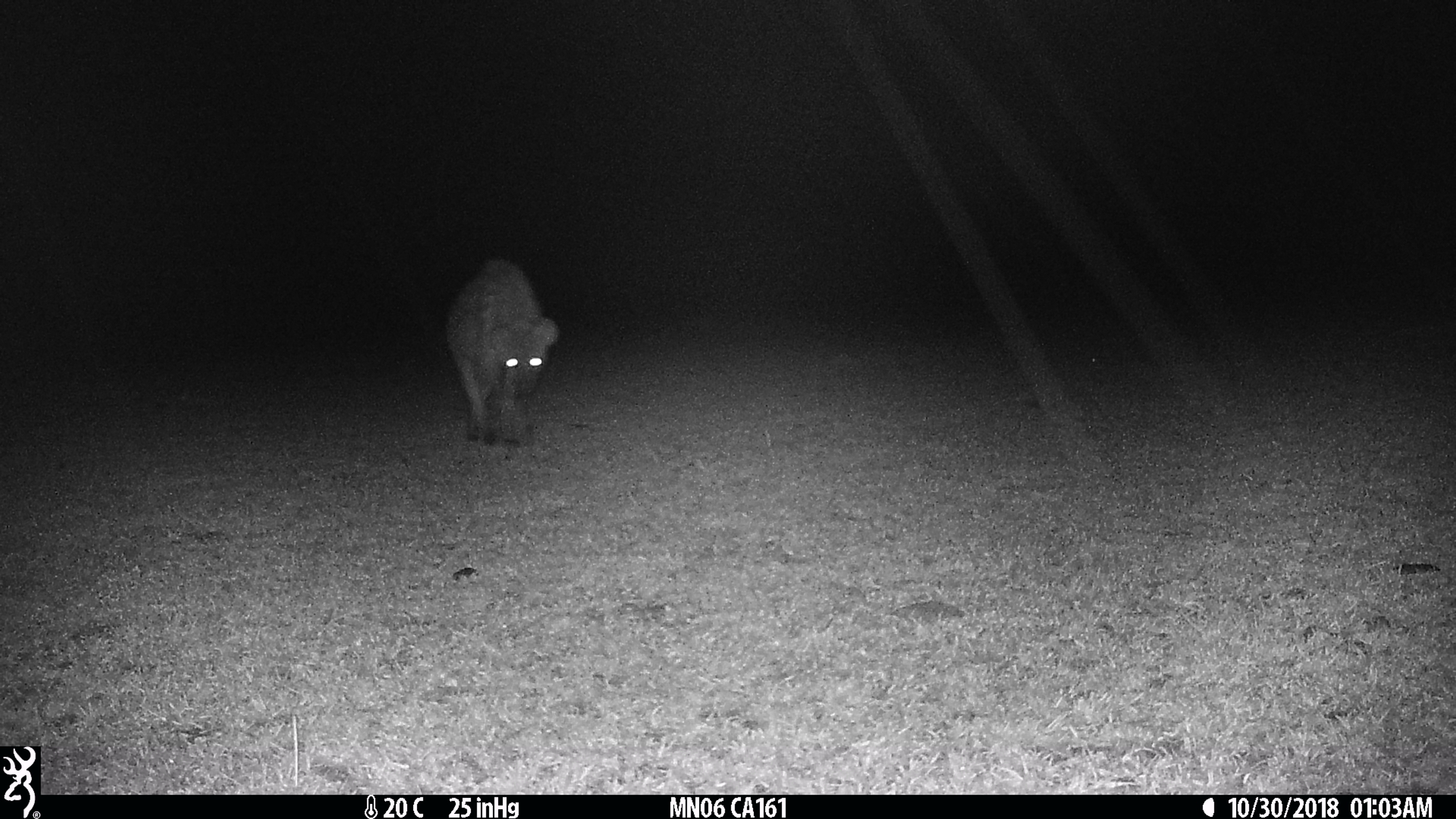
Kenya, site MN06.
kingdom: Animalia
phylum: Chordata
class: Mammalia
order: Carnivora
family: Hyaenidae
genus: Crocuta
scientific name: Crocuta crocuta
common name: spotted hyena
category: hyena spotted